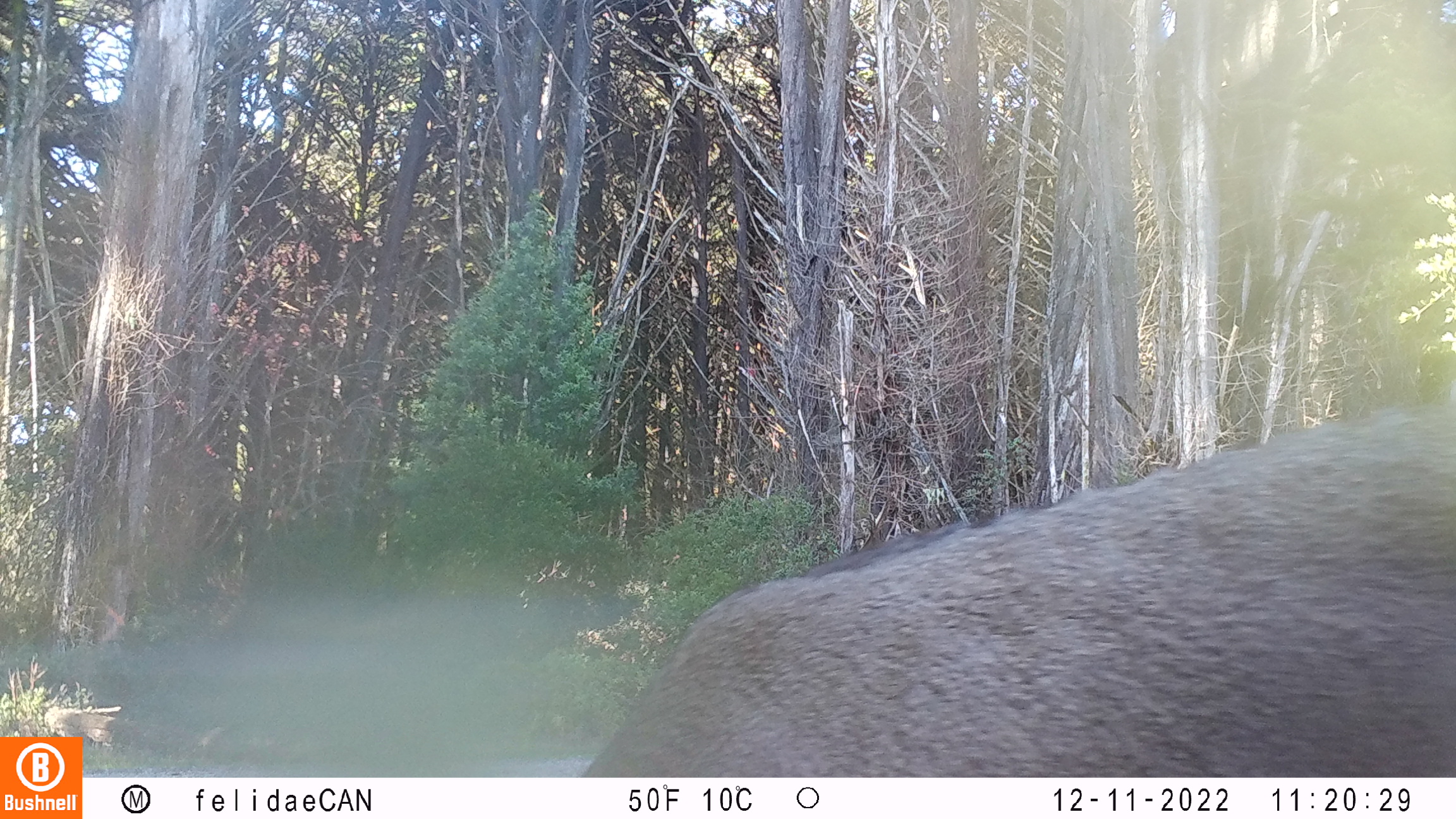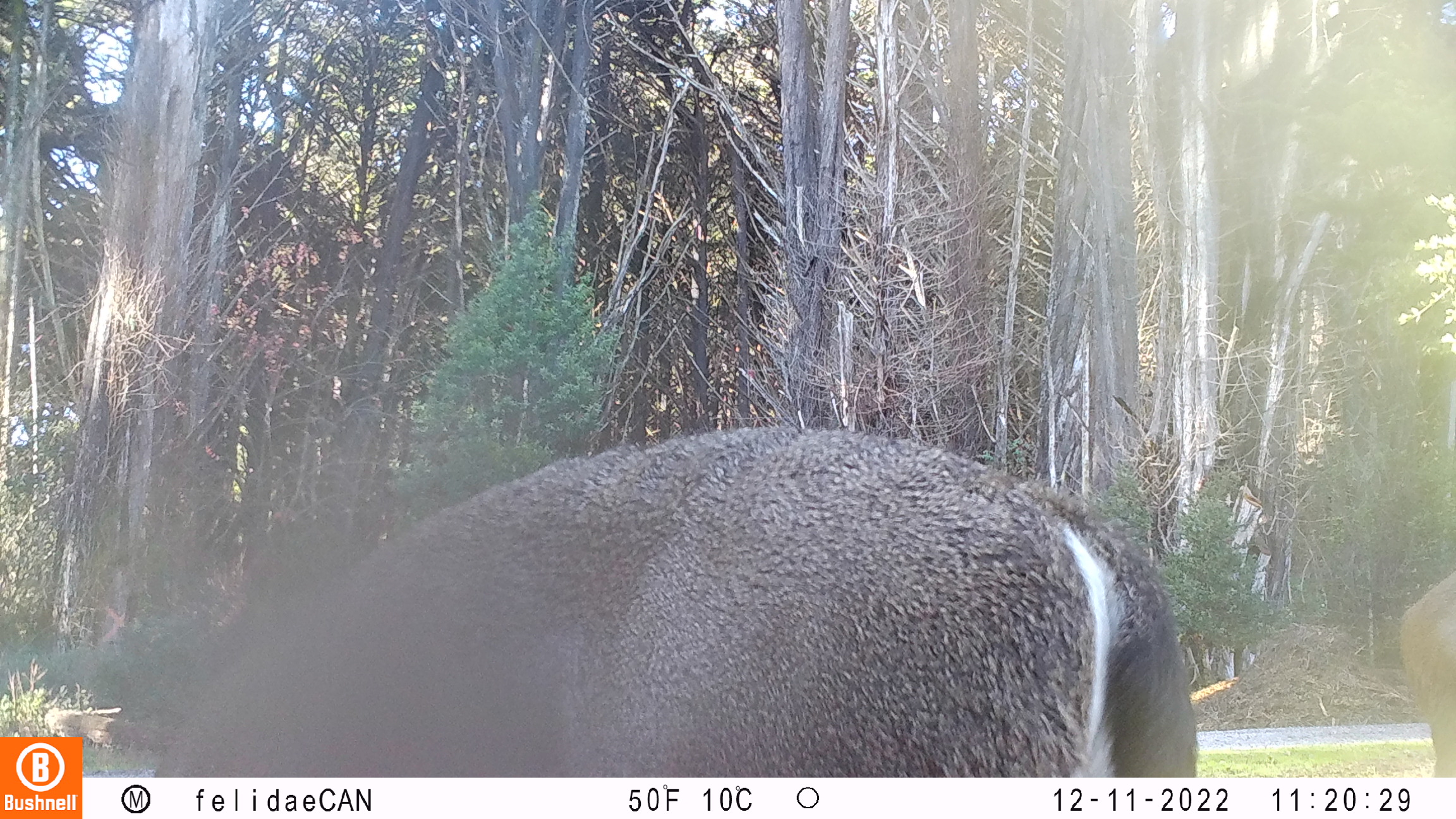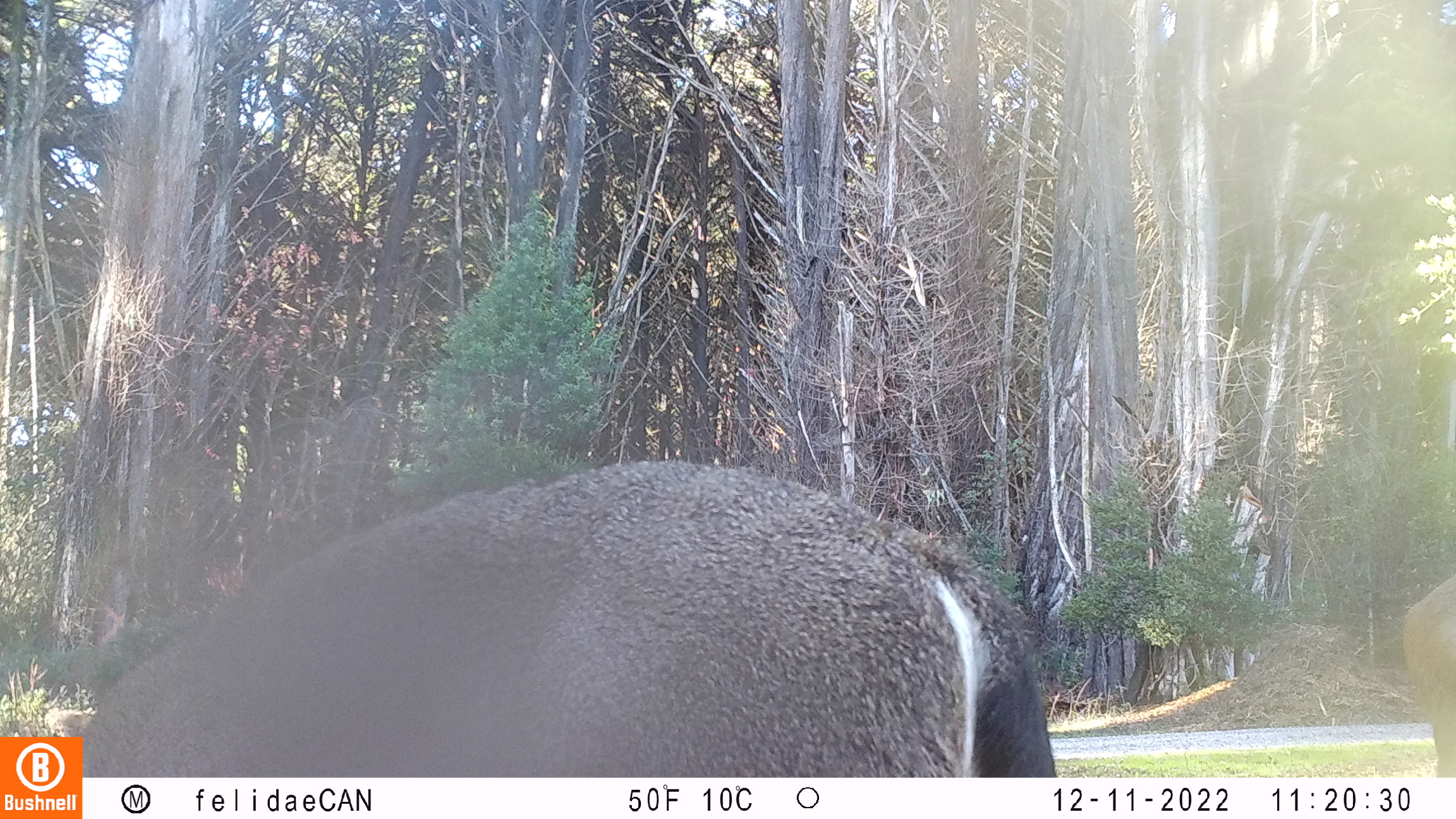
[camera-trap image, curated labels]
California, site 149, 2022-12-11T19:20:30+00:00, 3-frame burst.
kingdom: Animalia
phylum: Chordata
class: Mammalia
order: Artiodactyla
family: Cervidae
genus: Odocoileus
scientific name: Odocoileus hemionus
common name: mule deer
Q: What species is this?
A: Mule deer (Odocoileus hemionus).